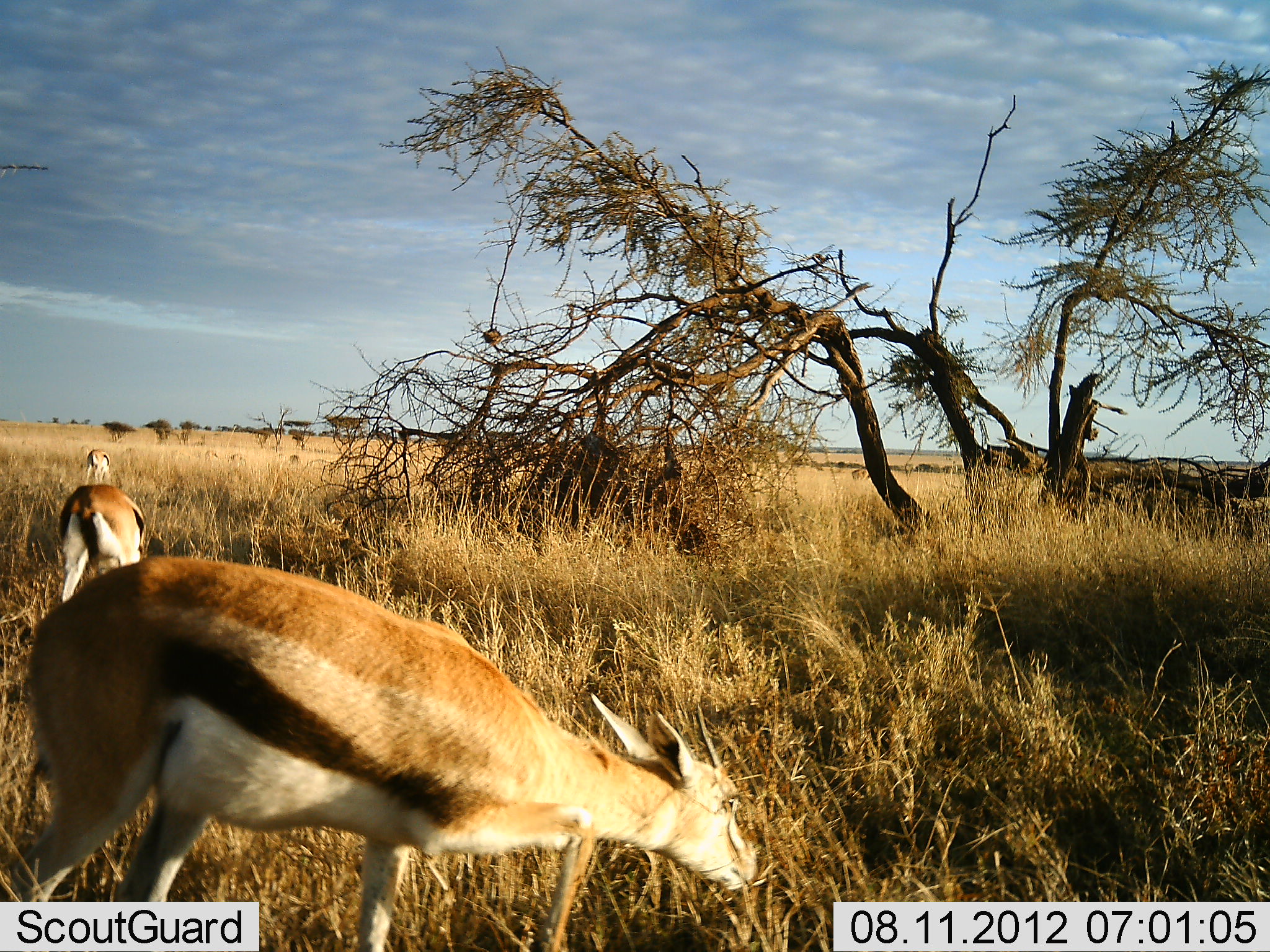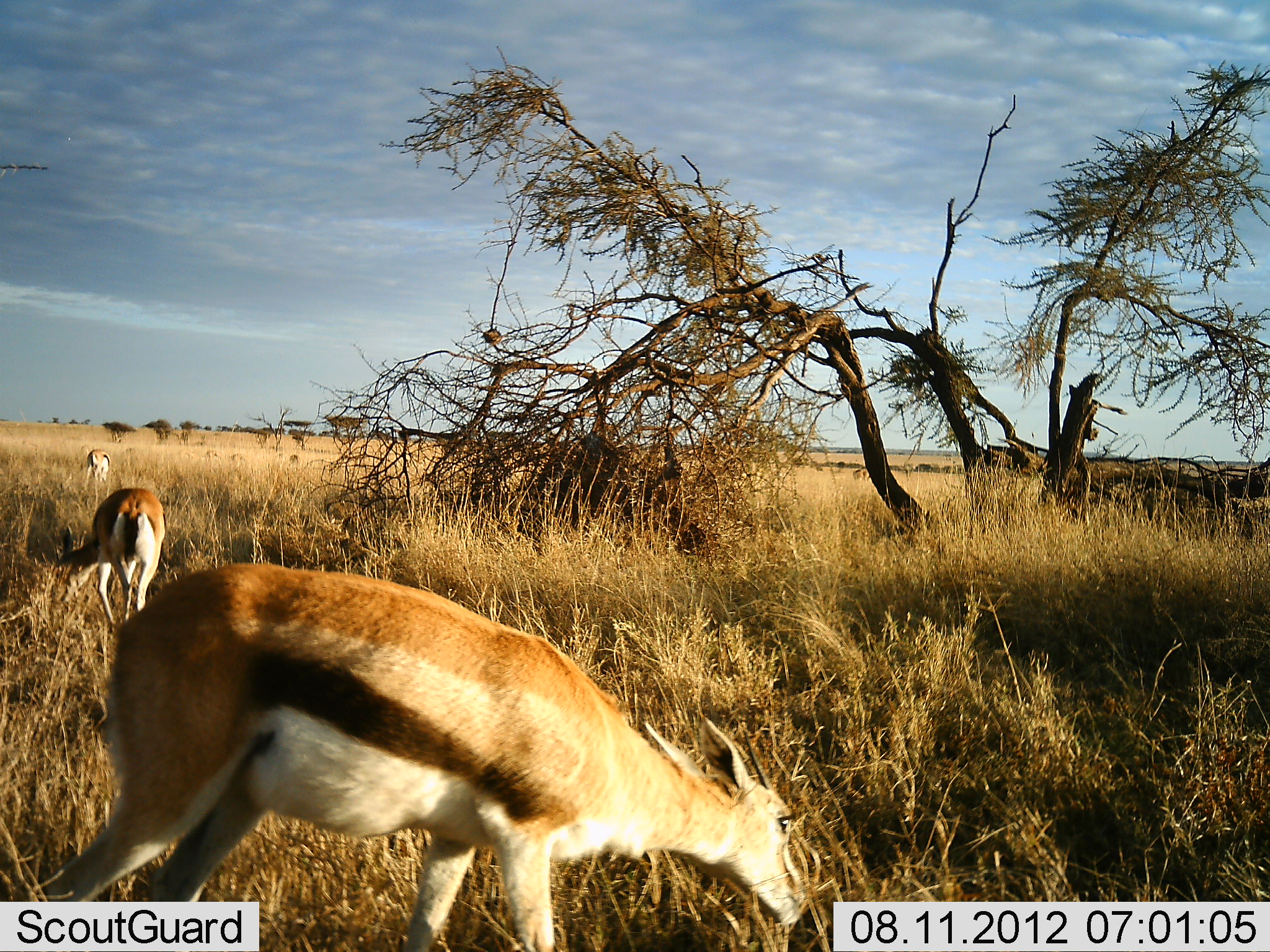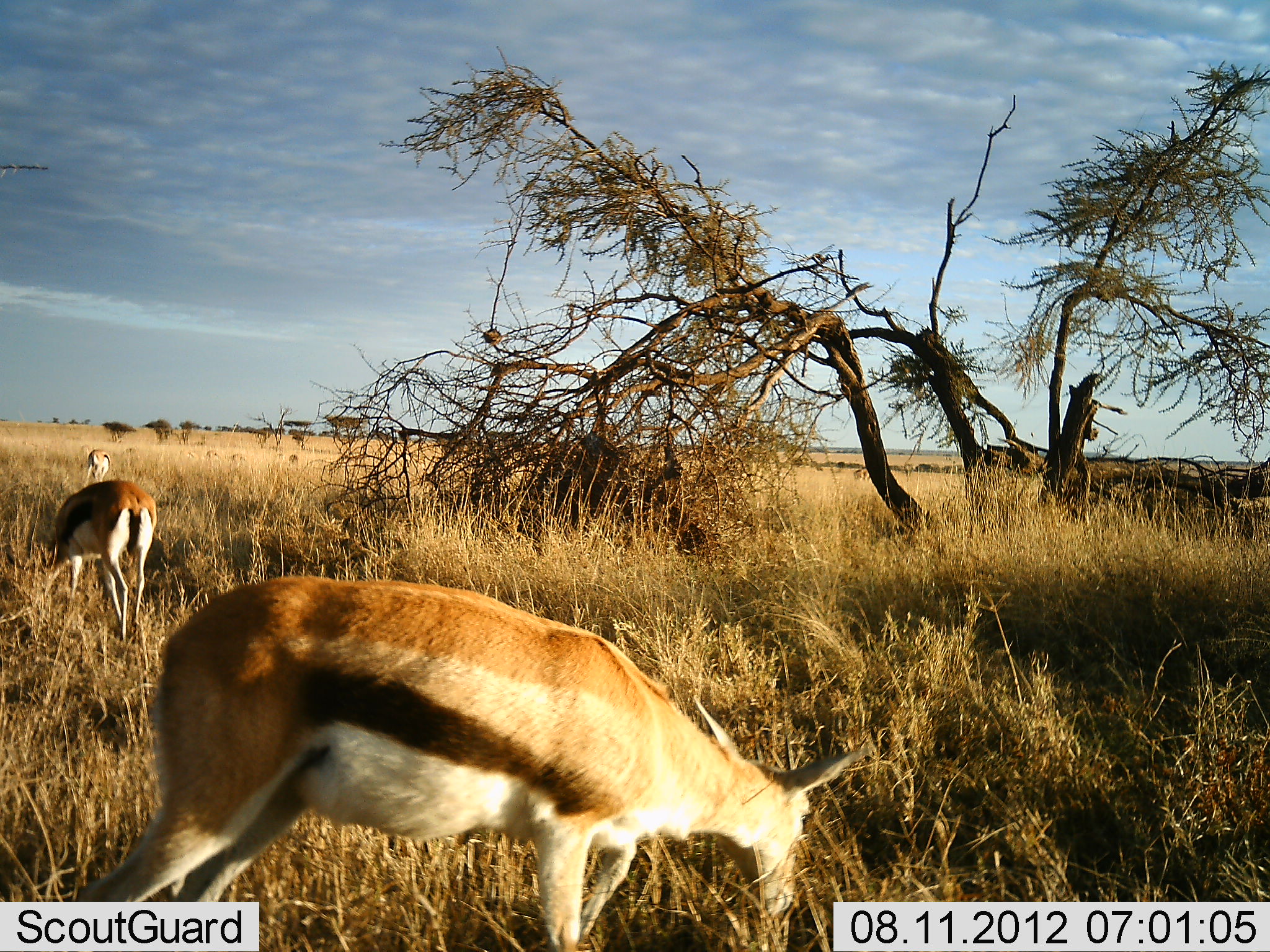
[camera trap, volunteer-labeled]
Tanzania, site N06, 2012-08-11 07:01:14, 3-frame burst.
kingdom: Animalia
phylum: Chordata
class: Mammalia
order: Artiodactyla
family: Bovidae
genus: Eudorcas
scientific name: Eudorcas thomsonii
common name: thomson's gazelle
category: gazellethomsons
Gazellethomsons (thomson's gazelle) (Eudorcas thomsonii), count 3. Behavior (volunteer vote fractions): standing 40%, resting 0%, moving 30%, interacting 0%. Young present (vote fraction): 0%. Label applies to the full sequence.